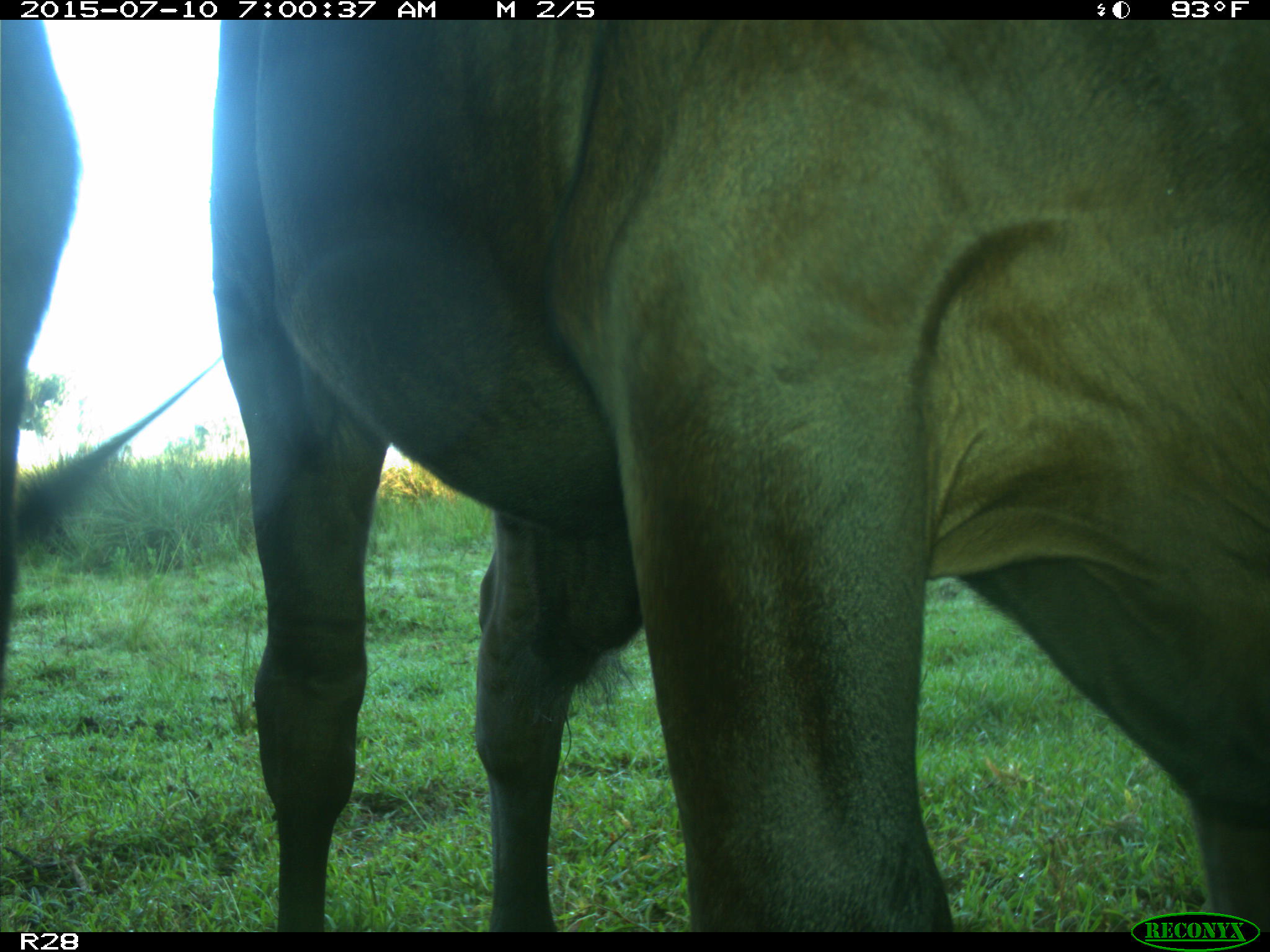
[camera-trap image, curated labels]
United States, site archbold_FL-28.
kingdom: Animalia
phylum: Chordata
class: Mammalia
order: Artiodactyla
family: Bovidae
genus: Bos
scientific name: Bos taurus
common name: domestic cow